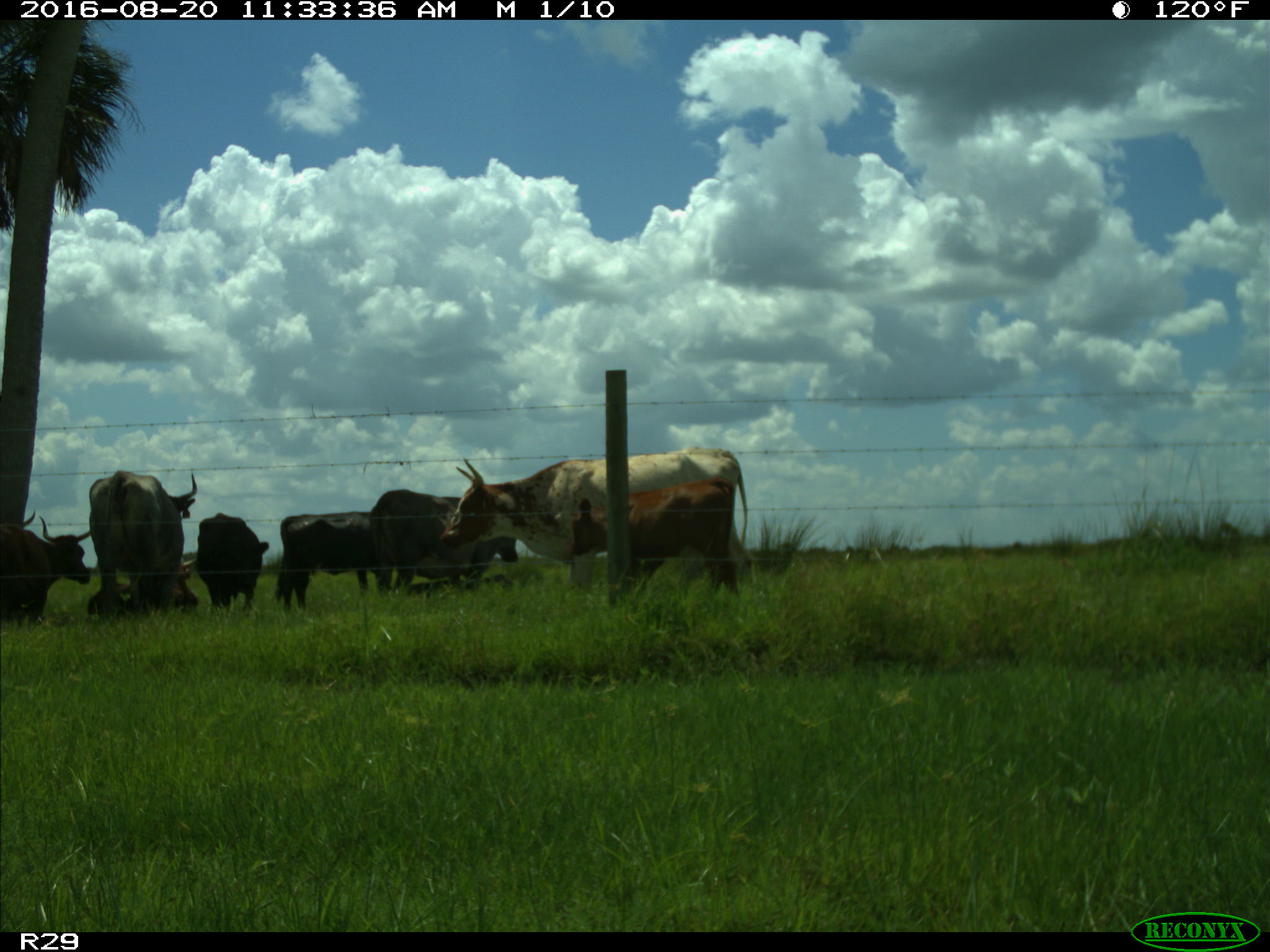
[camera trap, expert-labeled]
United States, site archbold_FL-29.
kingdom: Animalia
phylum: Chordata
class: Mammalia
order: Artiodactyla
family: Bovidae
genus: Bos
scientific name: Bos taurus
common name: domestic cow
Bos taurus (domestic cow).